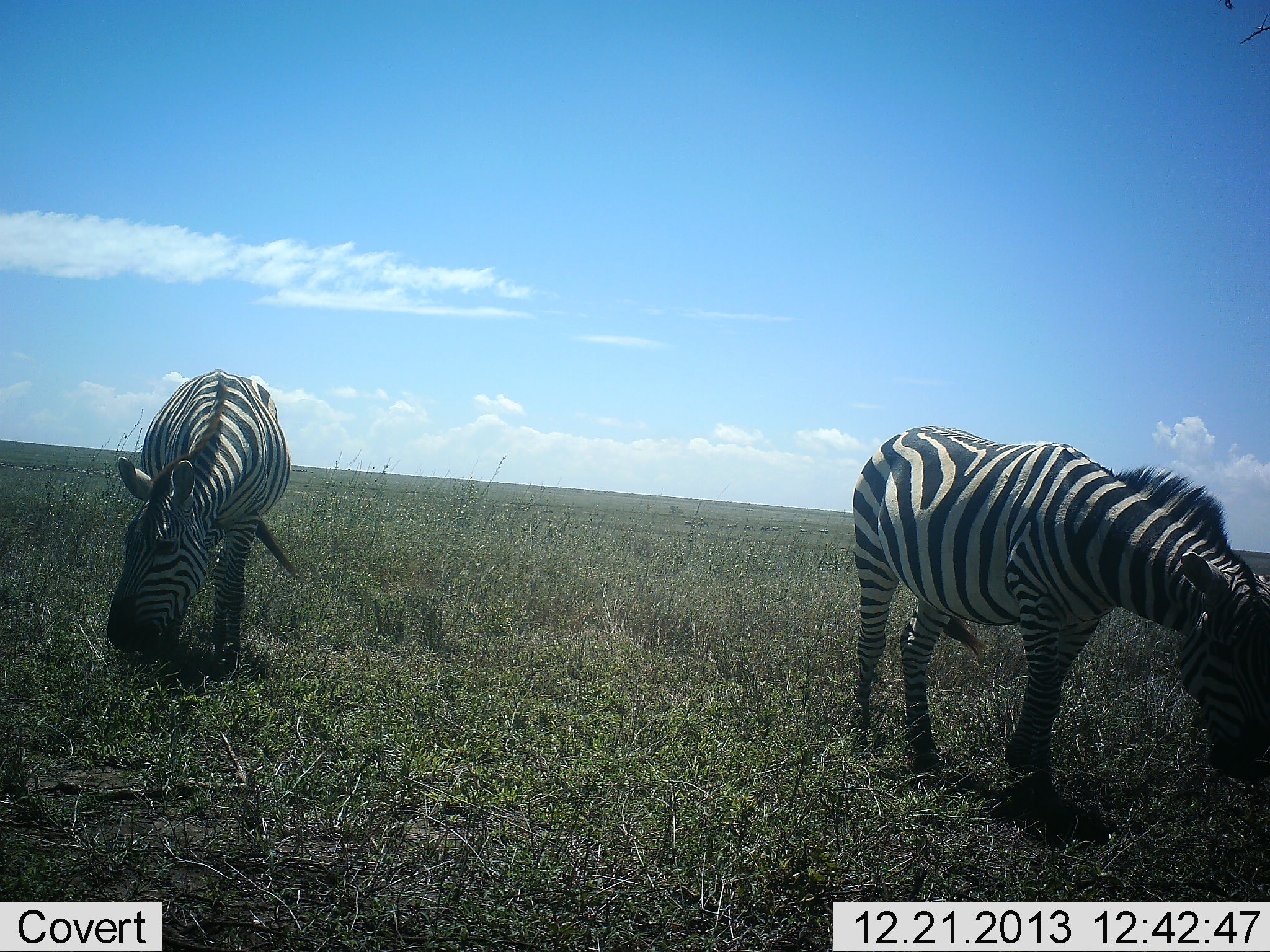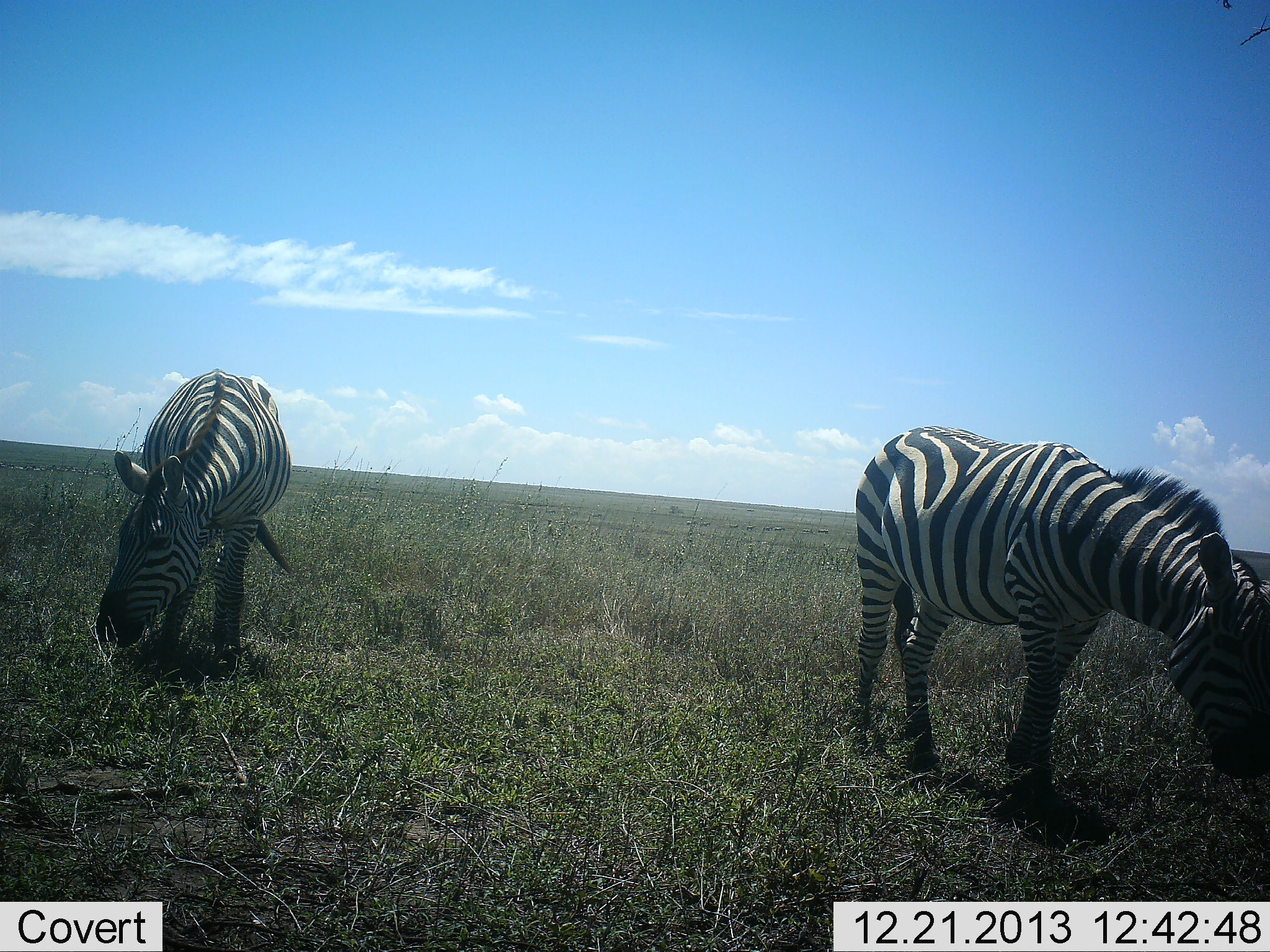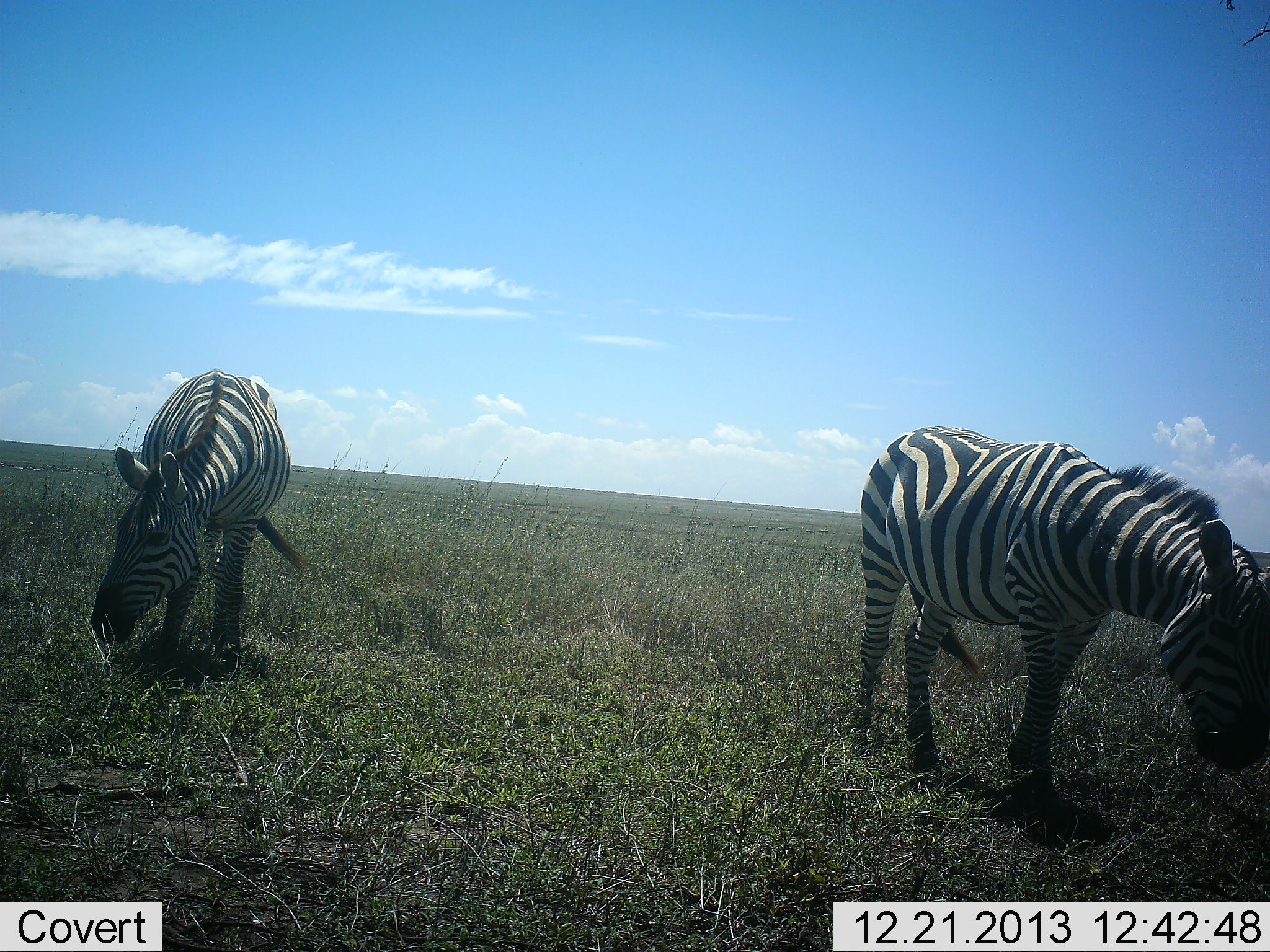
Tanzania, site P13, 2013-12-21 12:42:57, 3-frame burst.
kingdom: Animalia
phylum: Chordata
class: Mammalia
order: Perissodactyla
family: Equidae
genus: Equus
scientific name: Equus quagga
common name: plains zebra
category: zebra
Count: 2.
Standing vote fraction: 0%.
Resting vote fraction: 0%.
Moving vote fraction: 0%.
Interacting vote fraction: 0%.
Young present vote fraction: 0%.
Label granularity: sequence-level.